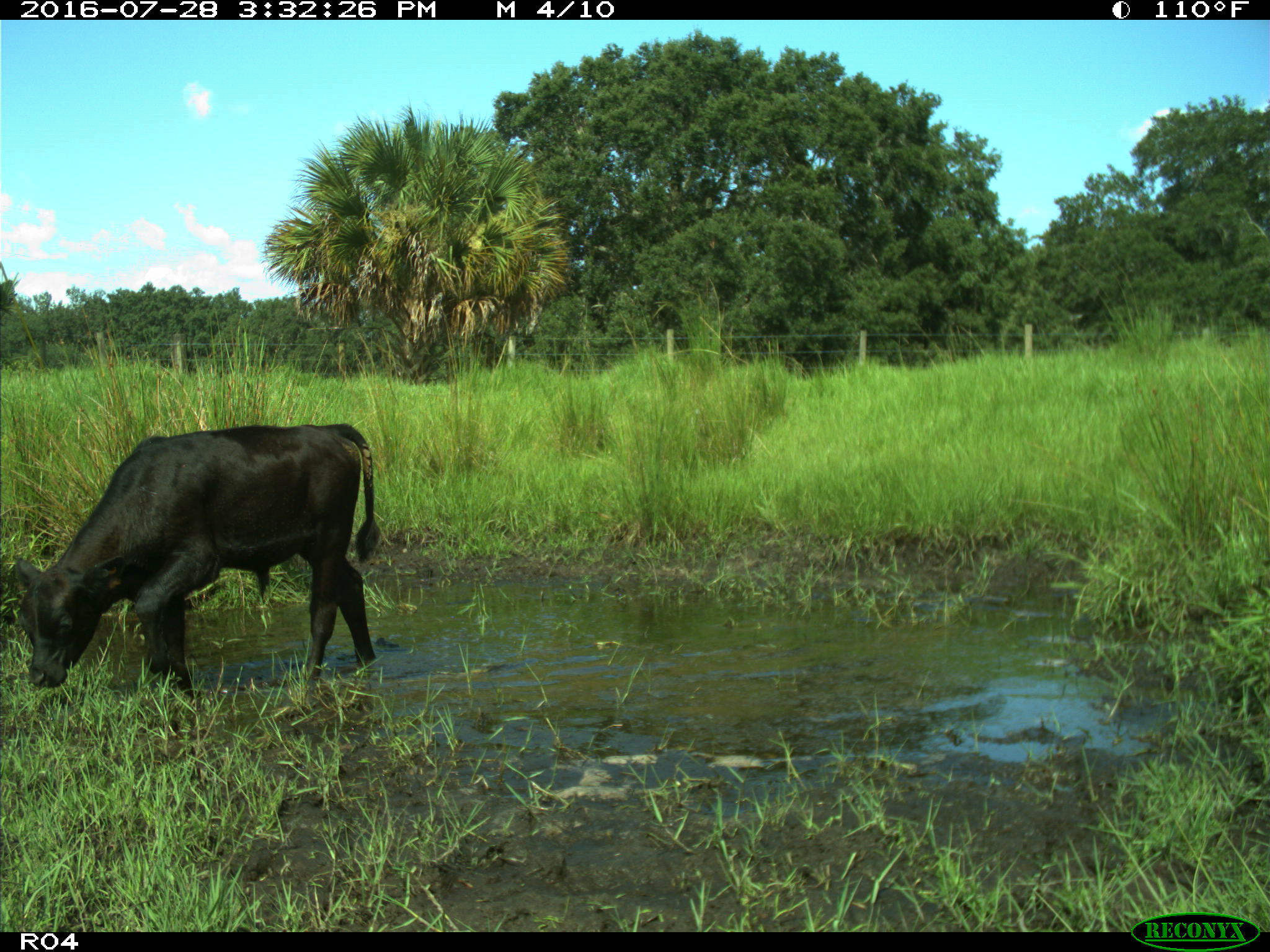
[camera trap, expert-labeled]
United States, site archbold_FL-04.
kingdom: Animalia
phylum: Chordata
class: Mammalia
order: Artiodactyla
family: Bovidae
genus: Bos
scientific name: Bos taurus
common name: domestic cow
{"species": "Bos taurus (domestic cow)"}